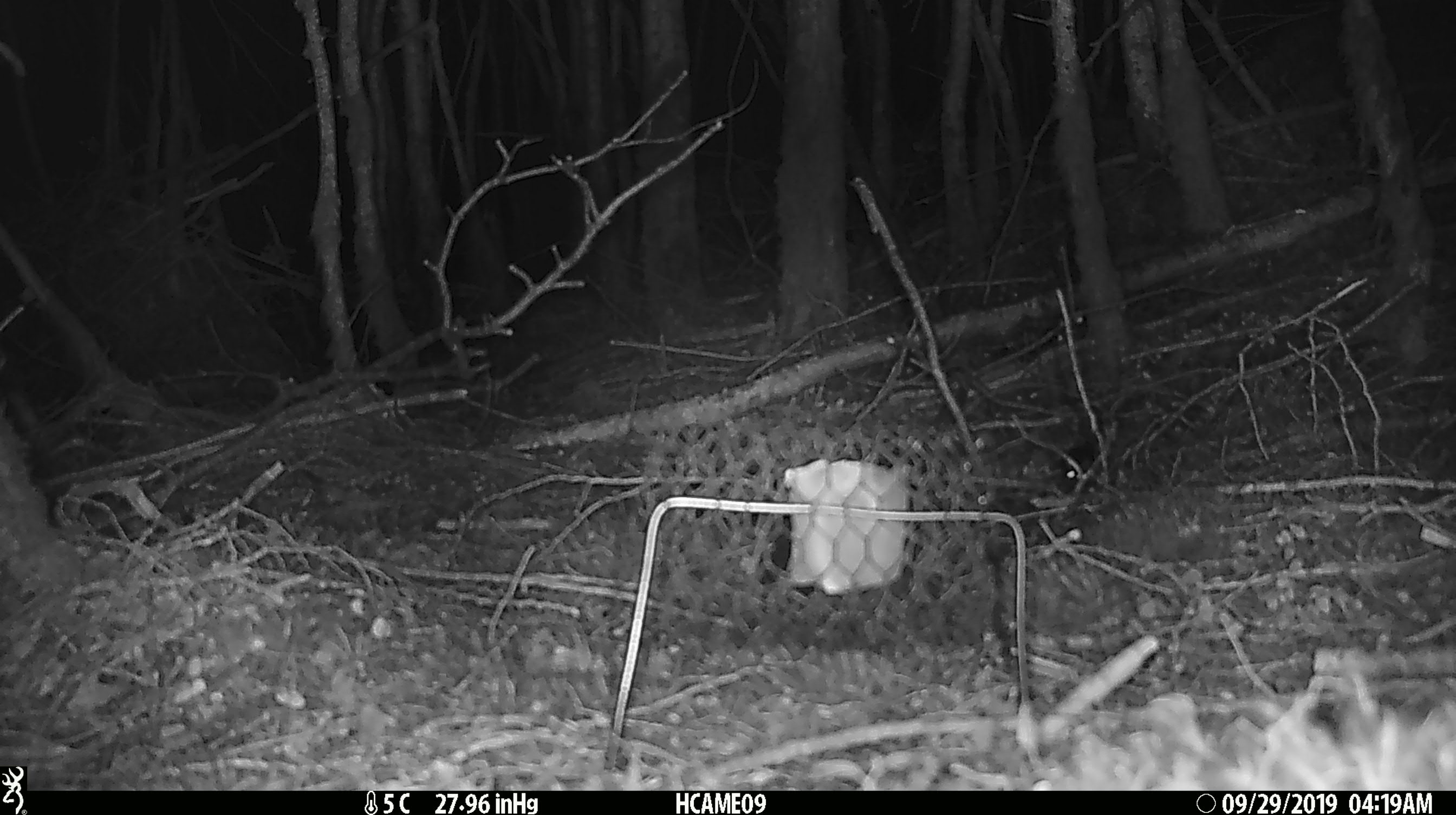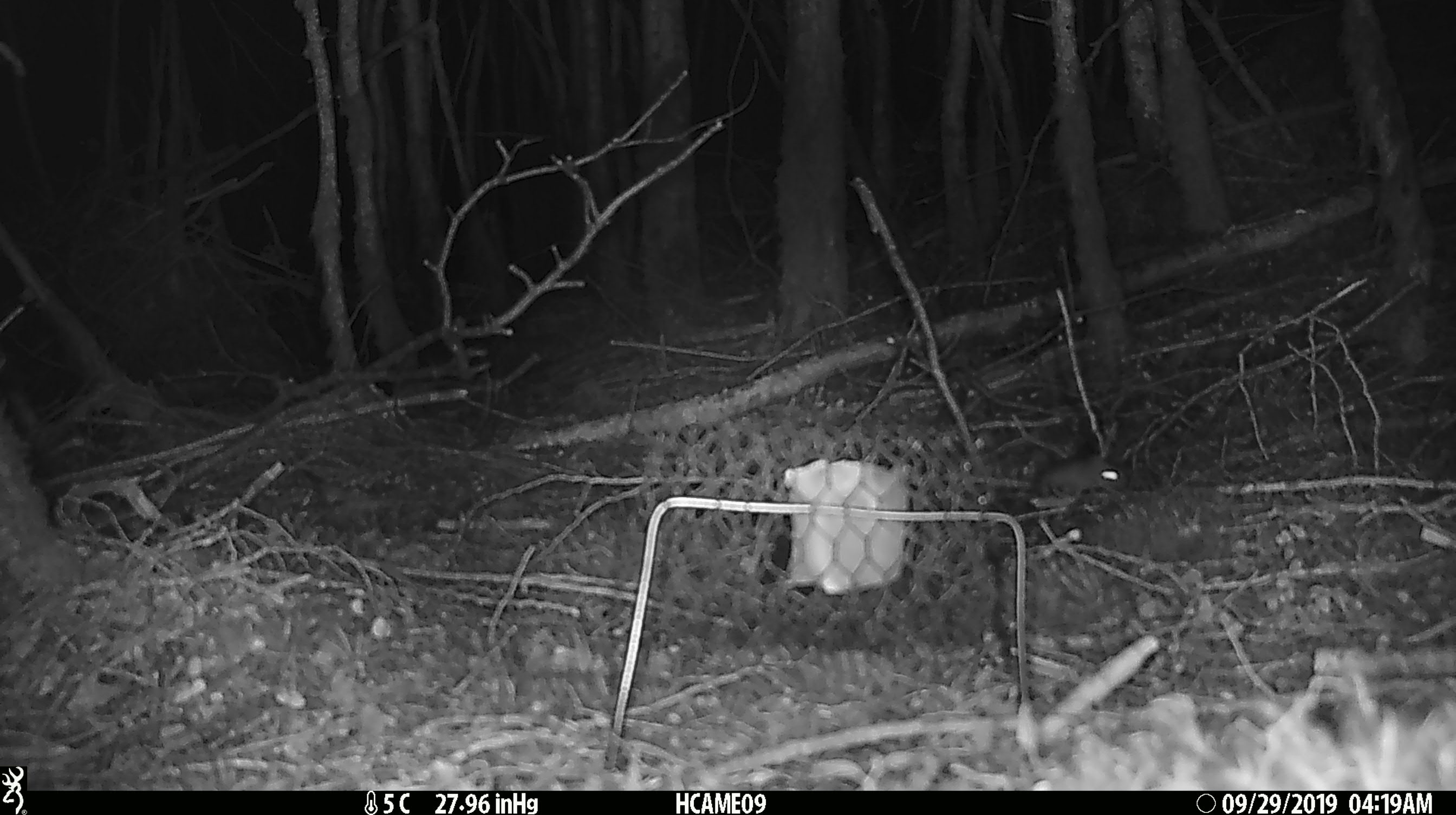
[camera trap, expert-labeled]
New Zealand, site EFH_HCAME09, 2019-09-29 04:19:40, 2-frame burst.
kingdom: Animalia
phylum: Chordata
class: Mammalia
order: Rodentia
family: Muridae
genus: Mus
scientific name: Mus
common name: mouse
Mouse (Mus).